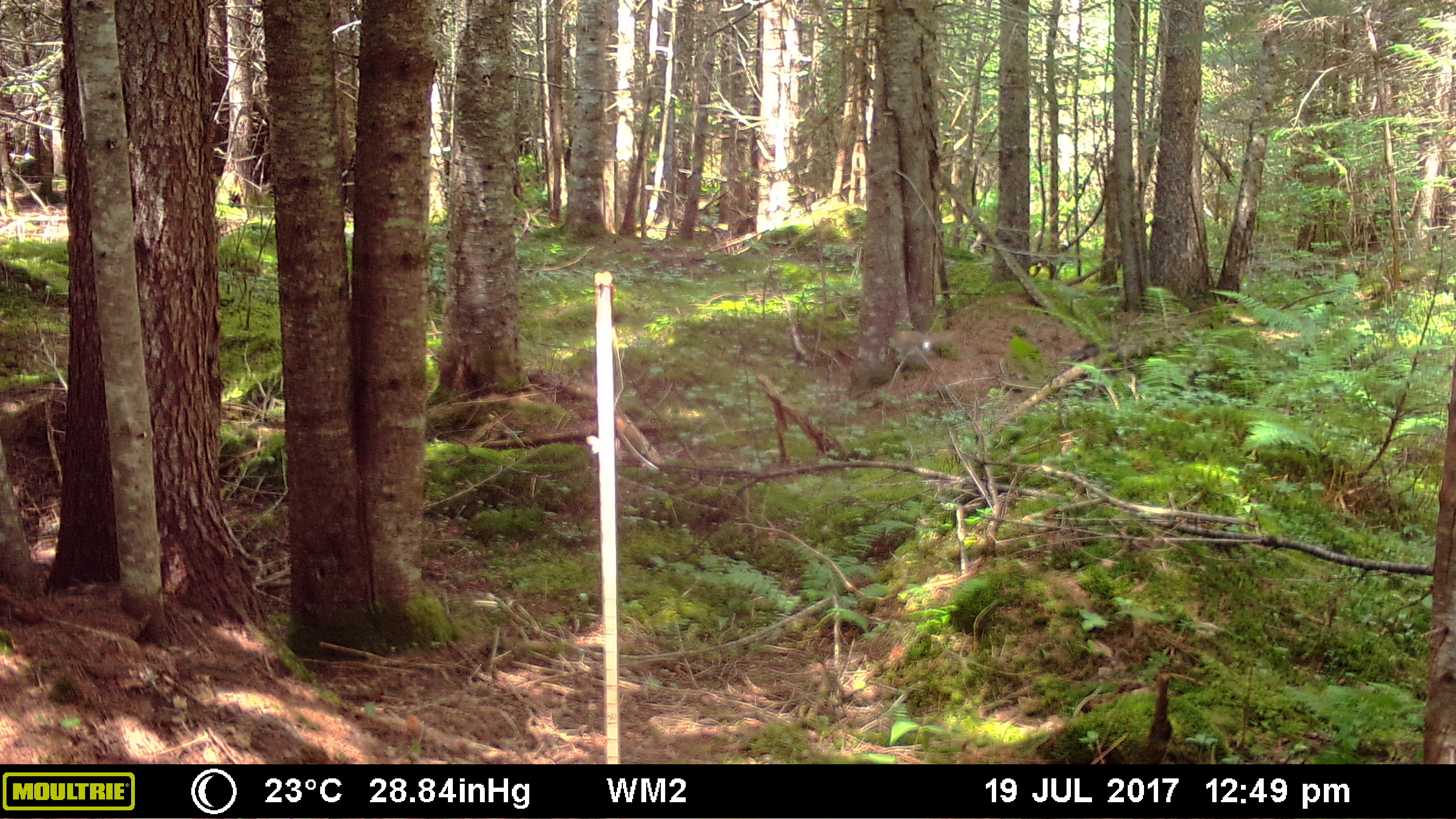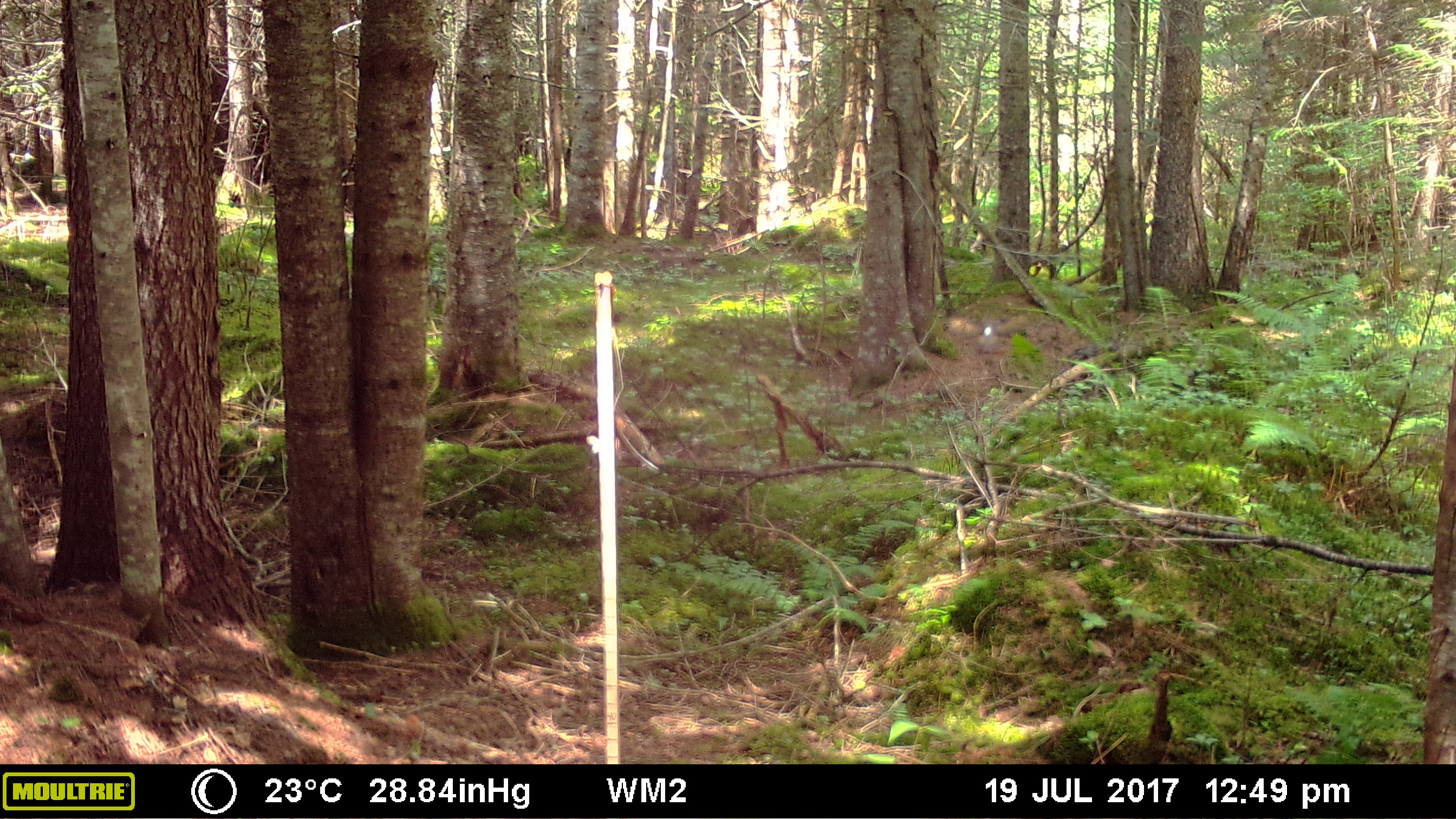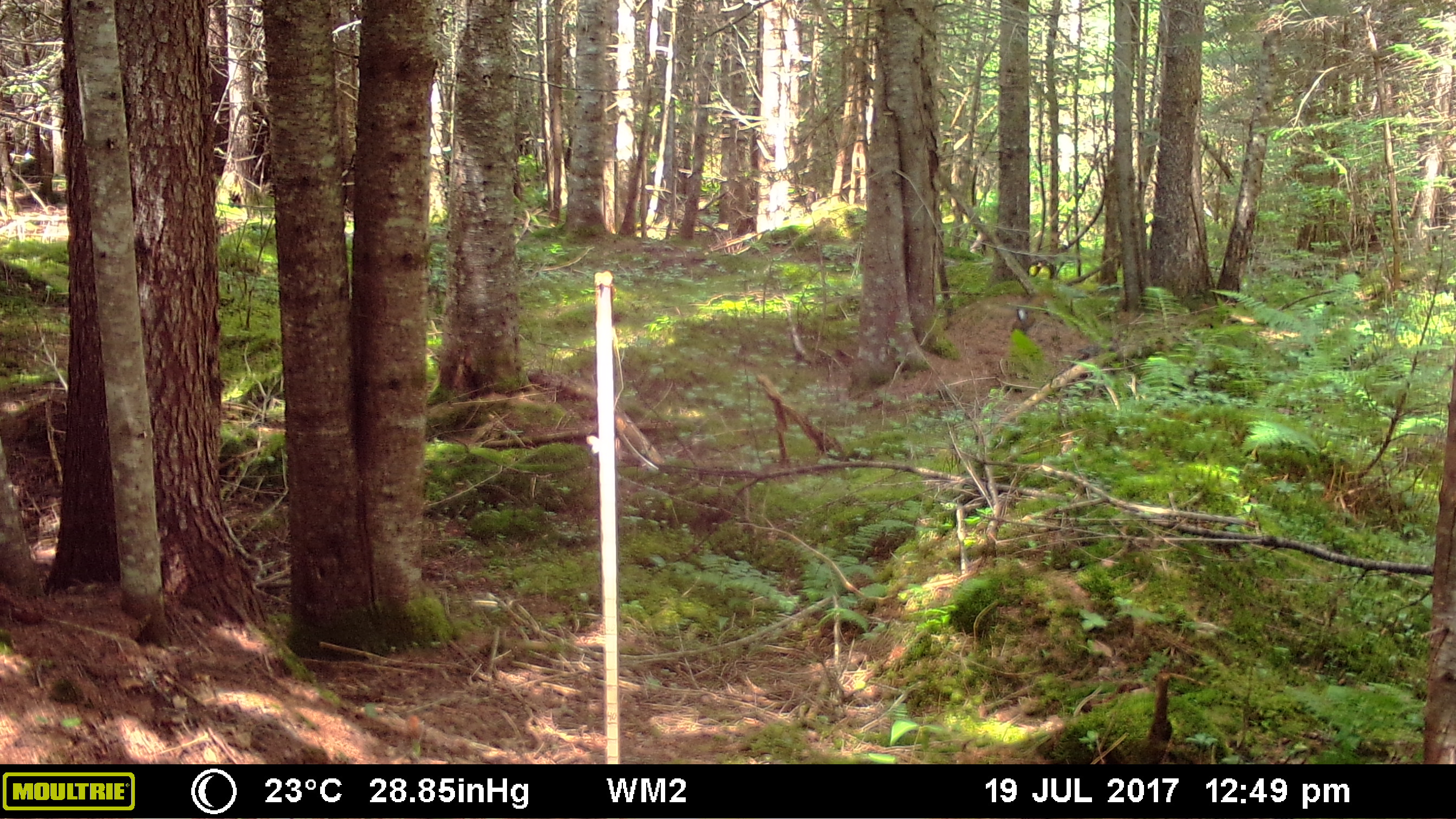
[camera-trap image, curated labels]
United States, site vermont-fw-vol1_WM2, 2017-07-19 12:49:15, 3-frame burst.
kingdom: Animalia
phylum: Chordata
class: Aves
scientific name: Aves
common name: bird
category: bird sp.